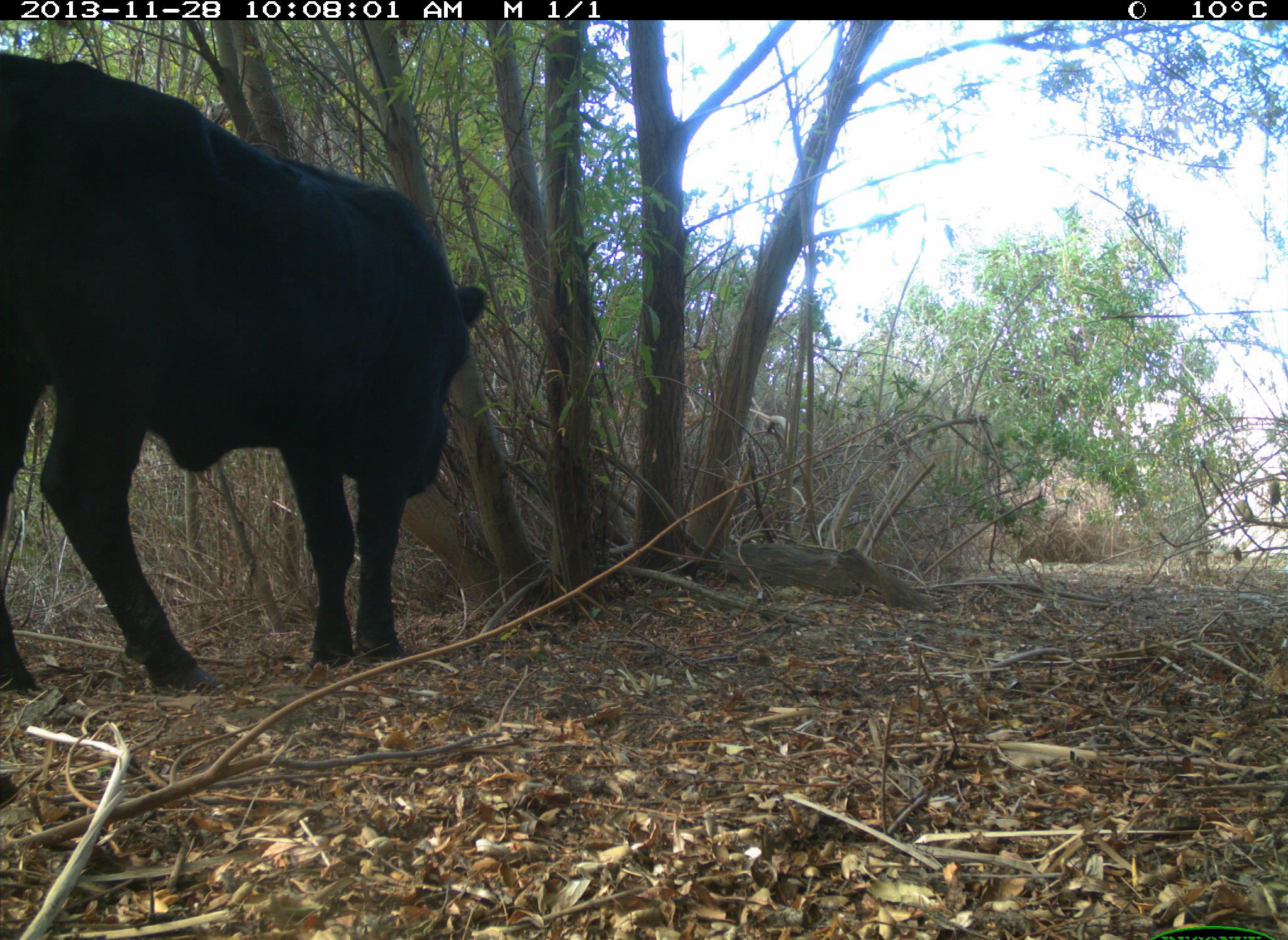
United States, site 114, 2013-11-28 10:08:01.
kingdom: Animalia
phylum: Chordata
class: Mammalia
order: Artiodactyla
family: Bovidae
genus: Bos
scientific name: Bos taurus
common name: cow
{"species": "cow (Bos taurus)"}